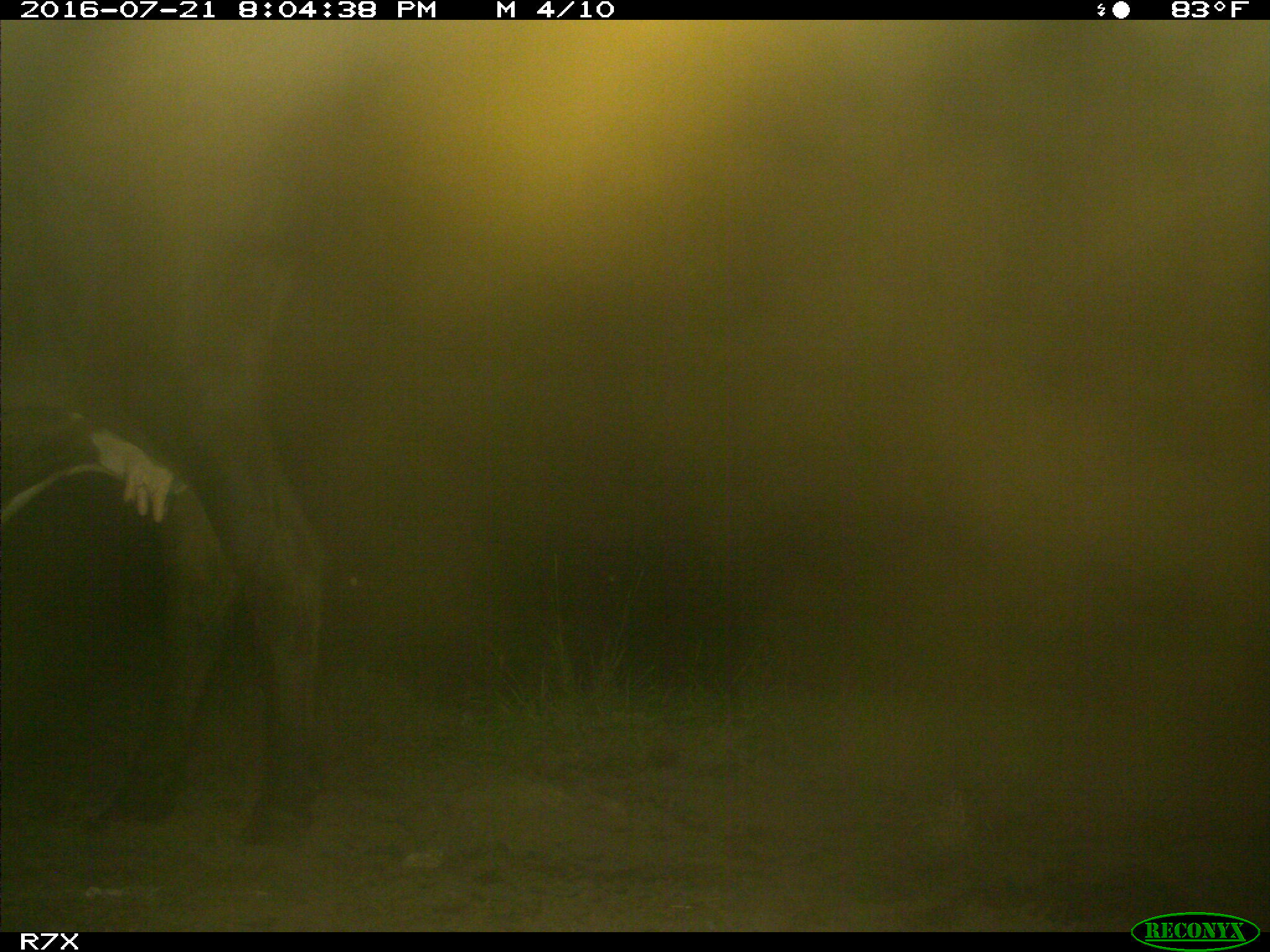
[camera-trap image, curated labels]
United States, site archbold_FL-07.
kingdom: Animalia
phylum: Chordata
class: Mammalia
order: Artiodactyla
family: Bovidae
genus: Bos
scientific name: Bos taurus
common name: domestic cow